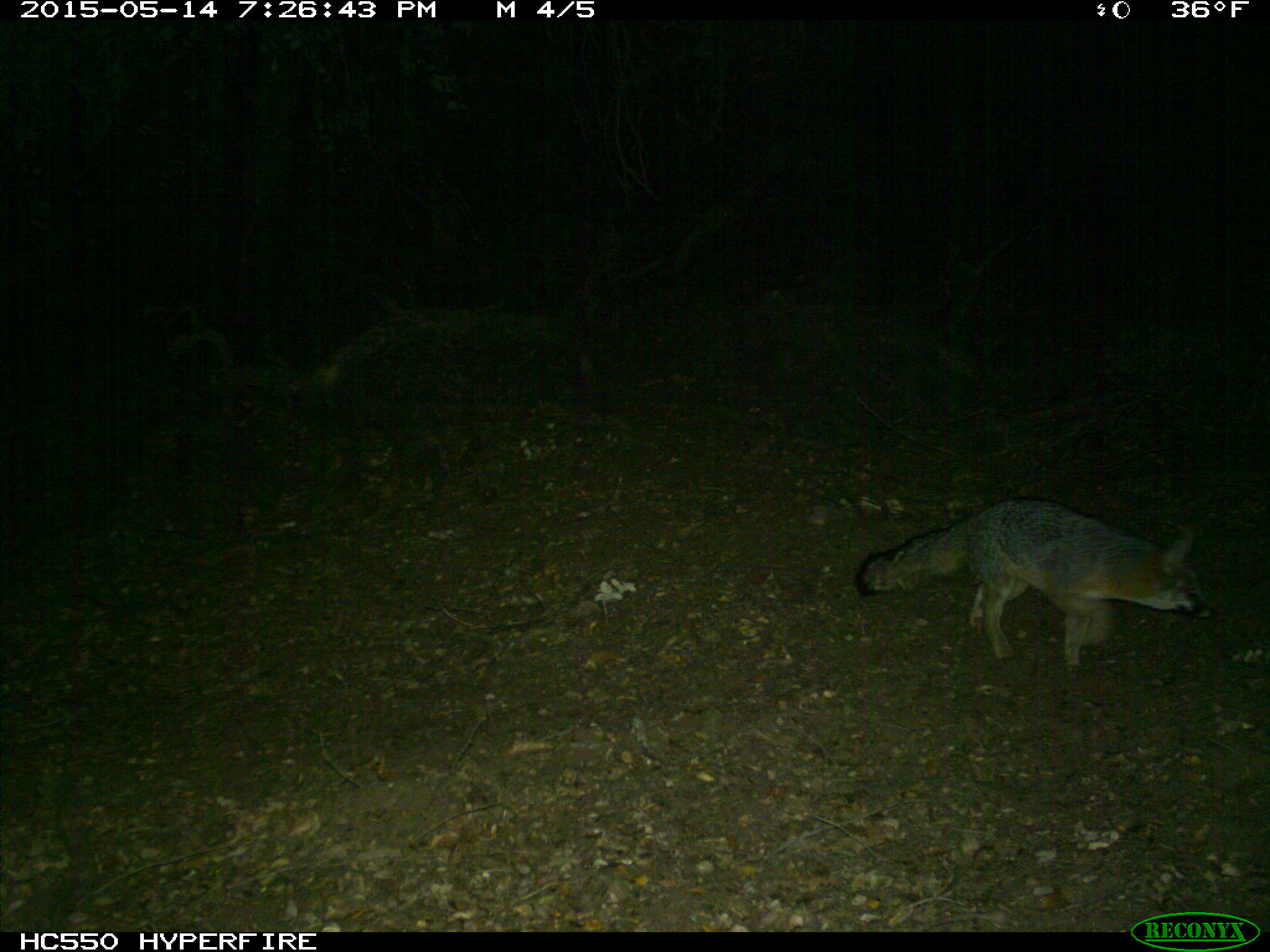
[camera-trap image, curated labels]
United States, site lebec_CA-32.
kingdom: Animalia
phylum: Chordata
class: Mammalia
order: Carnivora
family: Canidae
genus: Urocyon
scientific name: Urocyon cinereoargenteus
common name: gray fox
Urocyon cinereoargenteus (gray fox).